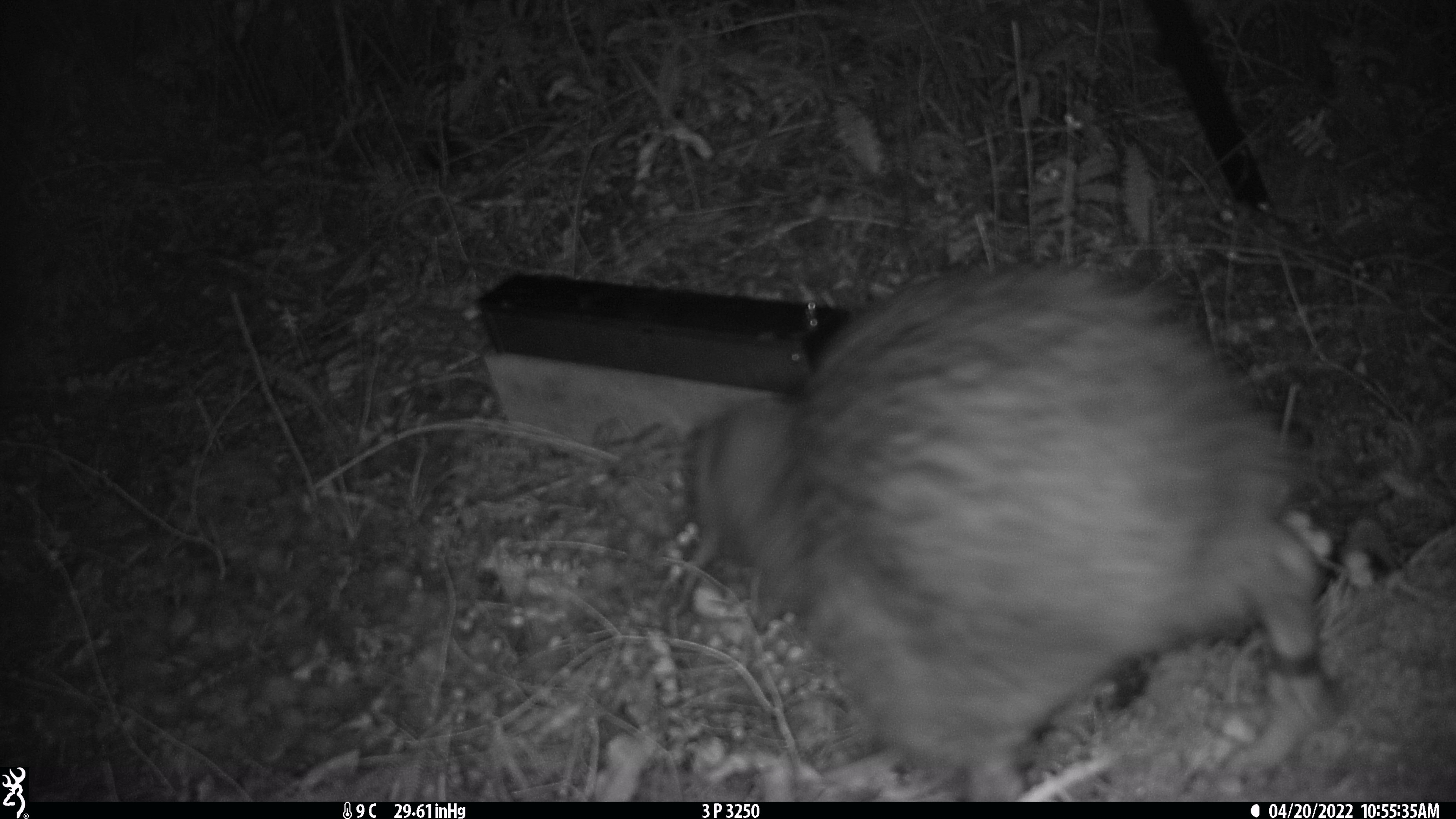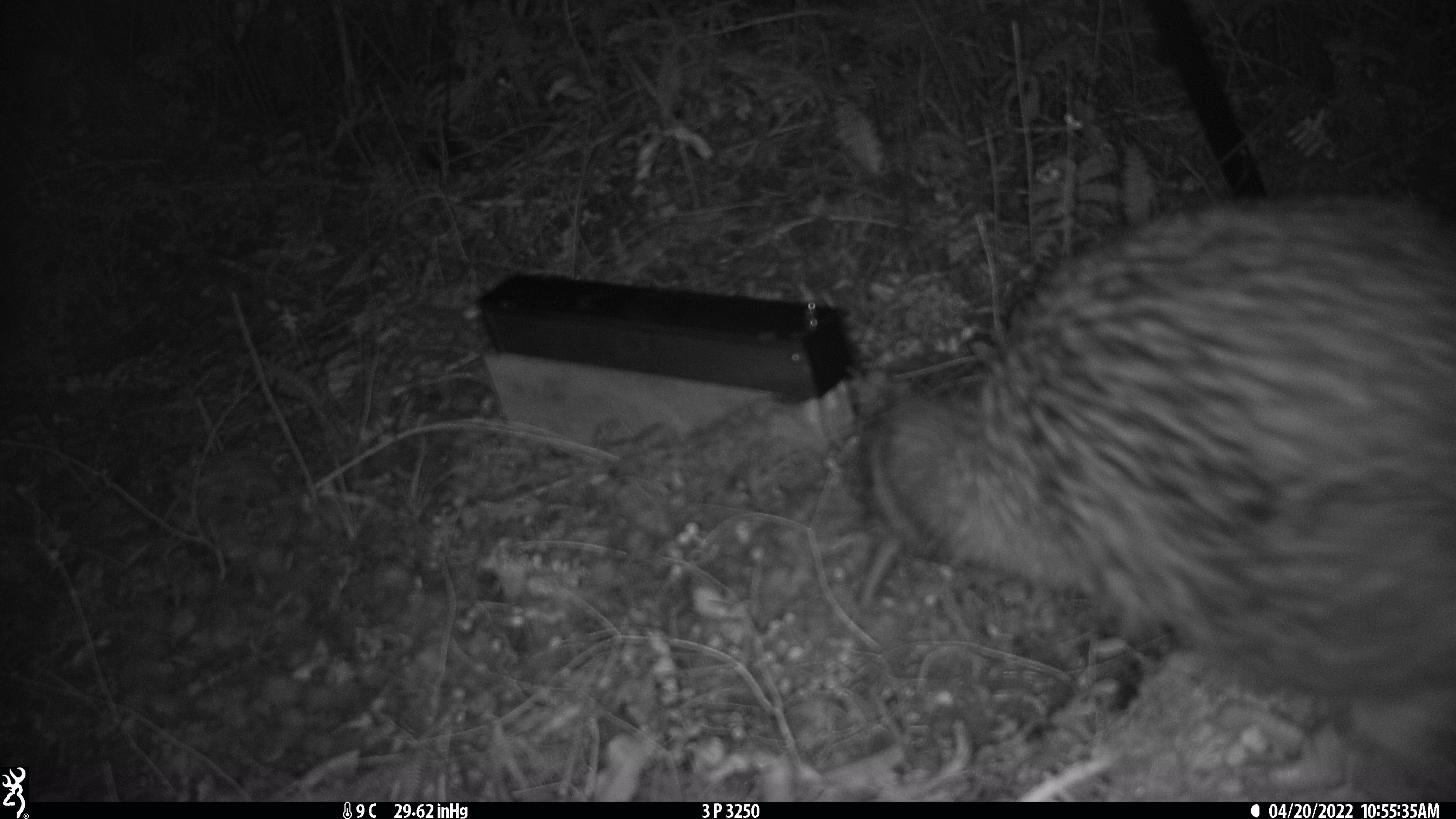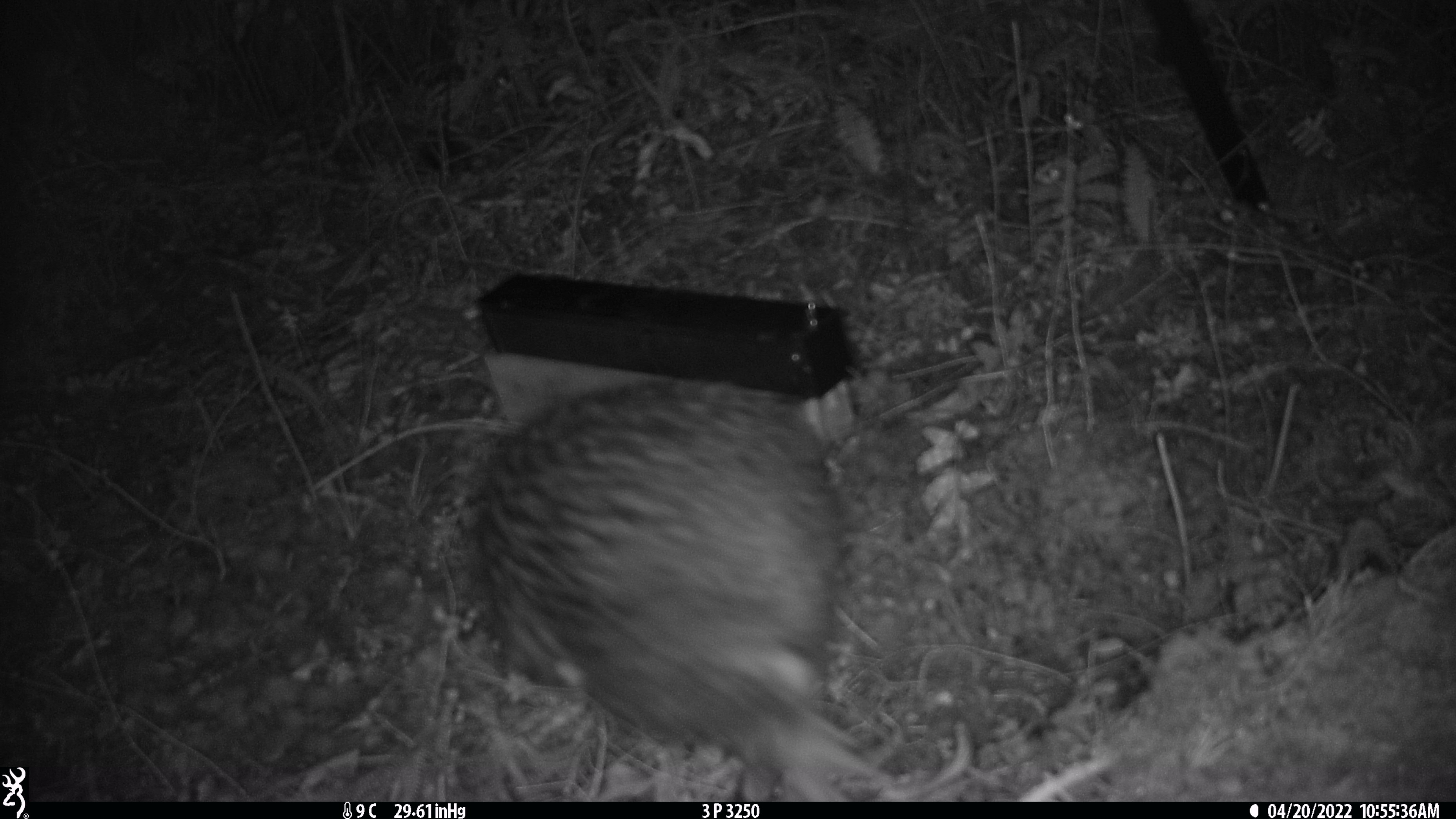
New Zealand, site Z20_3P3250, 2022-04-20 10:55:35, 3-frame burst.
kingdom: Animalia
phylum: Chordata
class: Aves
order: Apterygiformes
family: Apterygidae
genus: Apteryx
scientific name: Apteryx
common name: kiwi